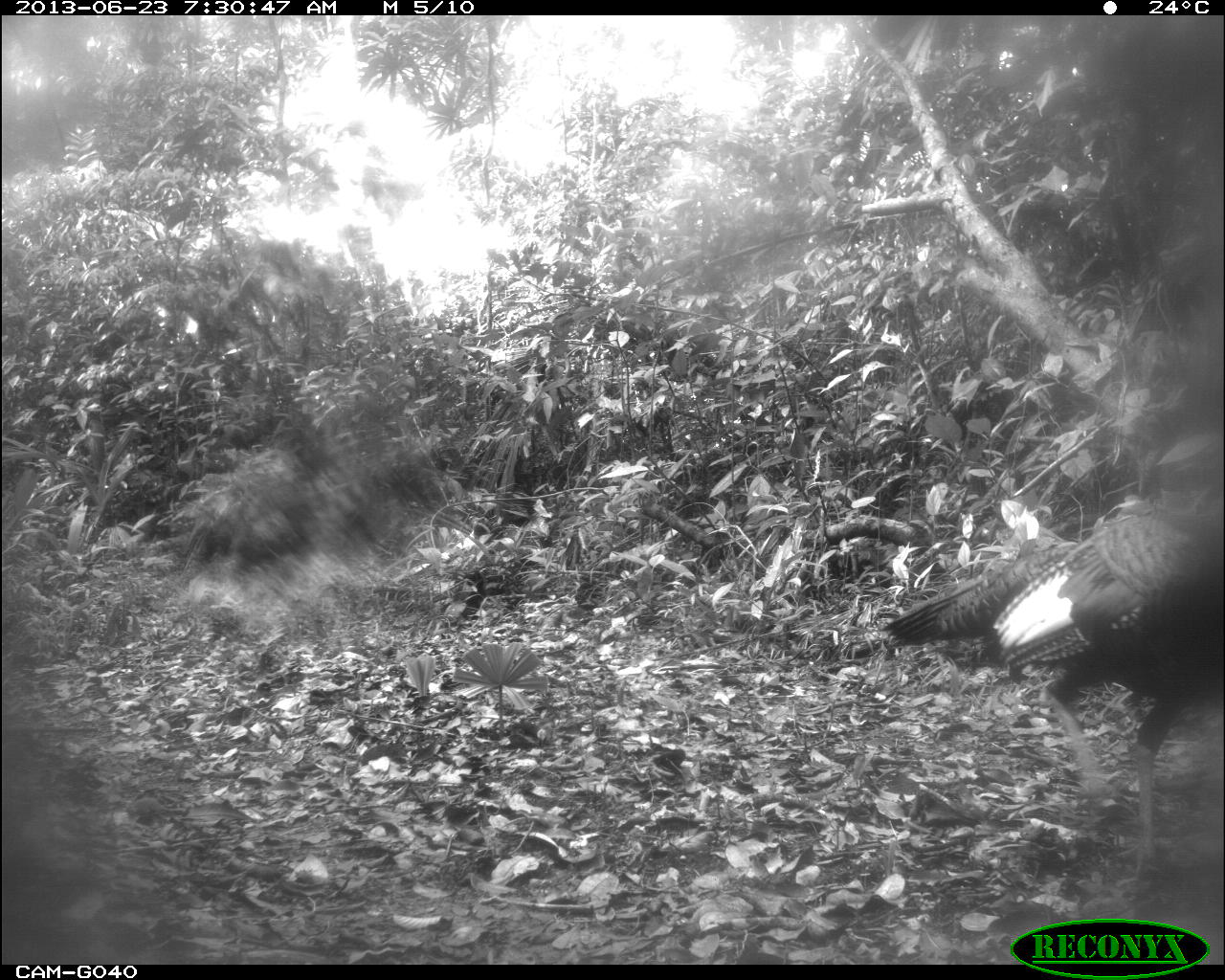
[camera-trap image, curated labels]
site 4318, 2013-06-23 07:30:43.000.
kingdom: Animalia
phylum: Chordata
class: Aves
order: Galliformes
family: Phasianidae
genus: Meleagris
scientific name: Meleagris ocellata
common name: ocellated turkey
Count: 1.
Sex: male.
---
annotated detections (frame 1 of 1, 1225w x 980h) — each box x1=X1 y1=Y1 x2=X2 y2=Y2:
meleagris ocellata: x1=880 y1=497 x2=1225 y2=876